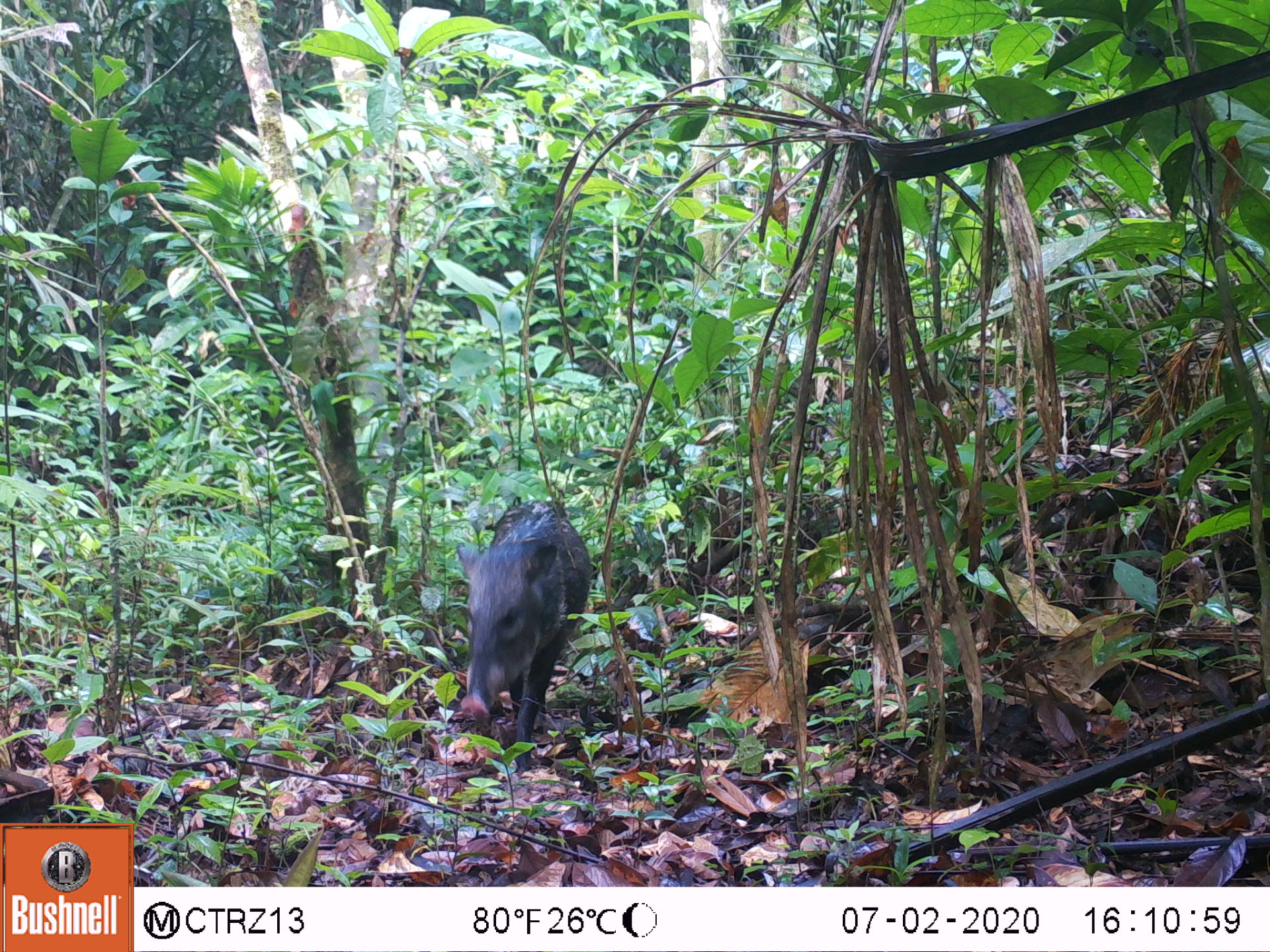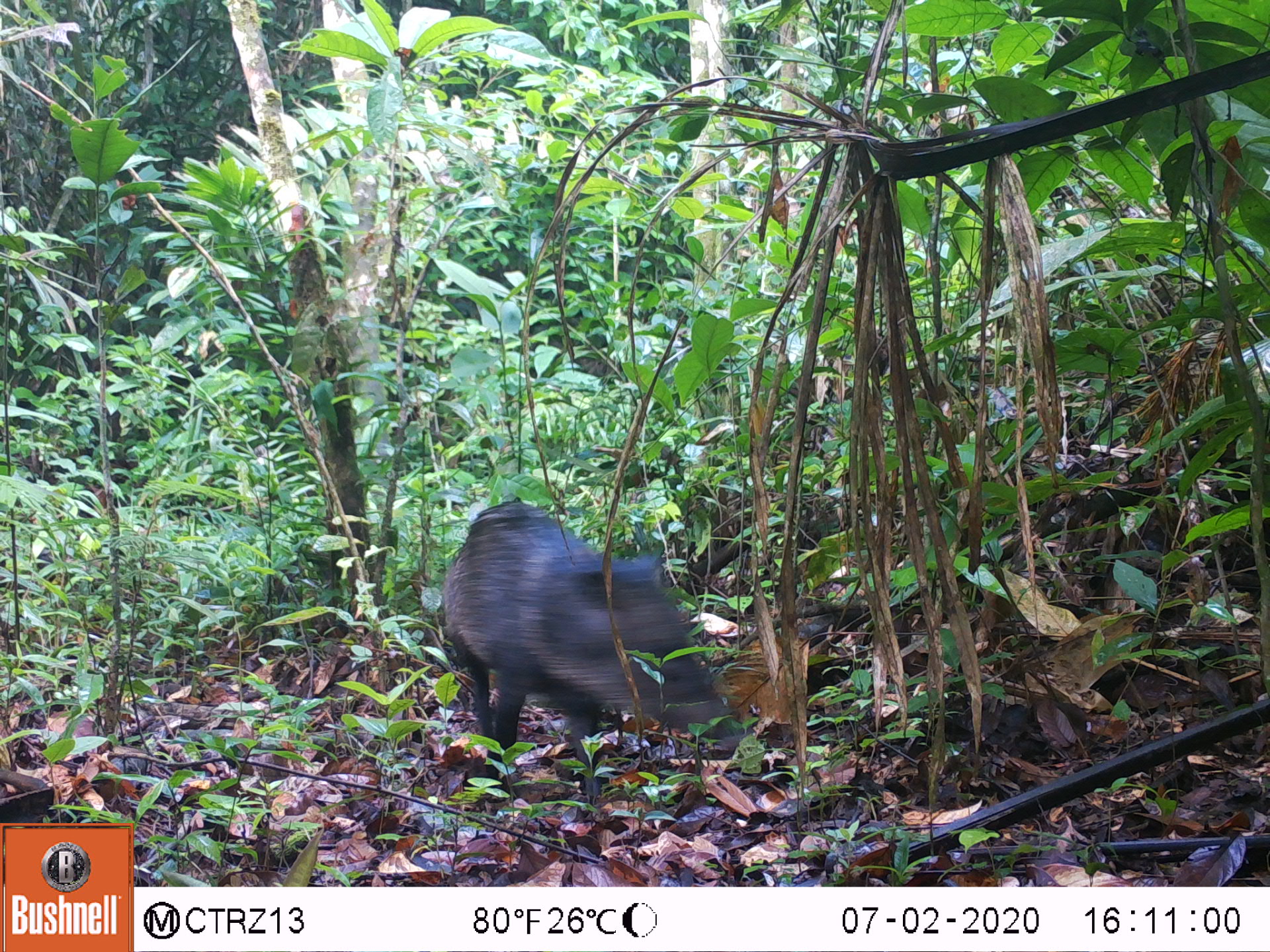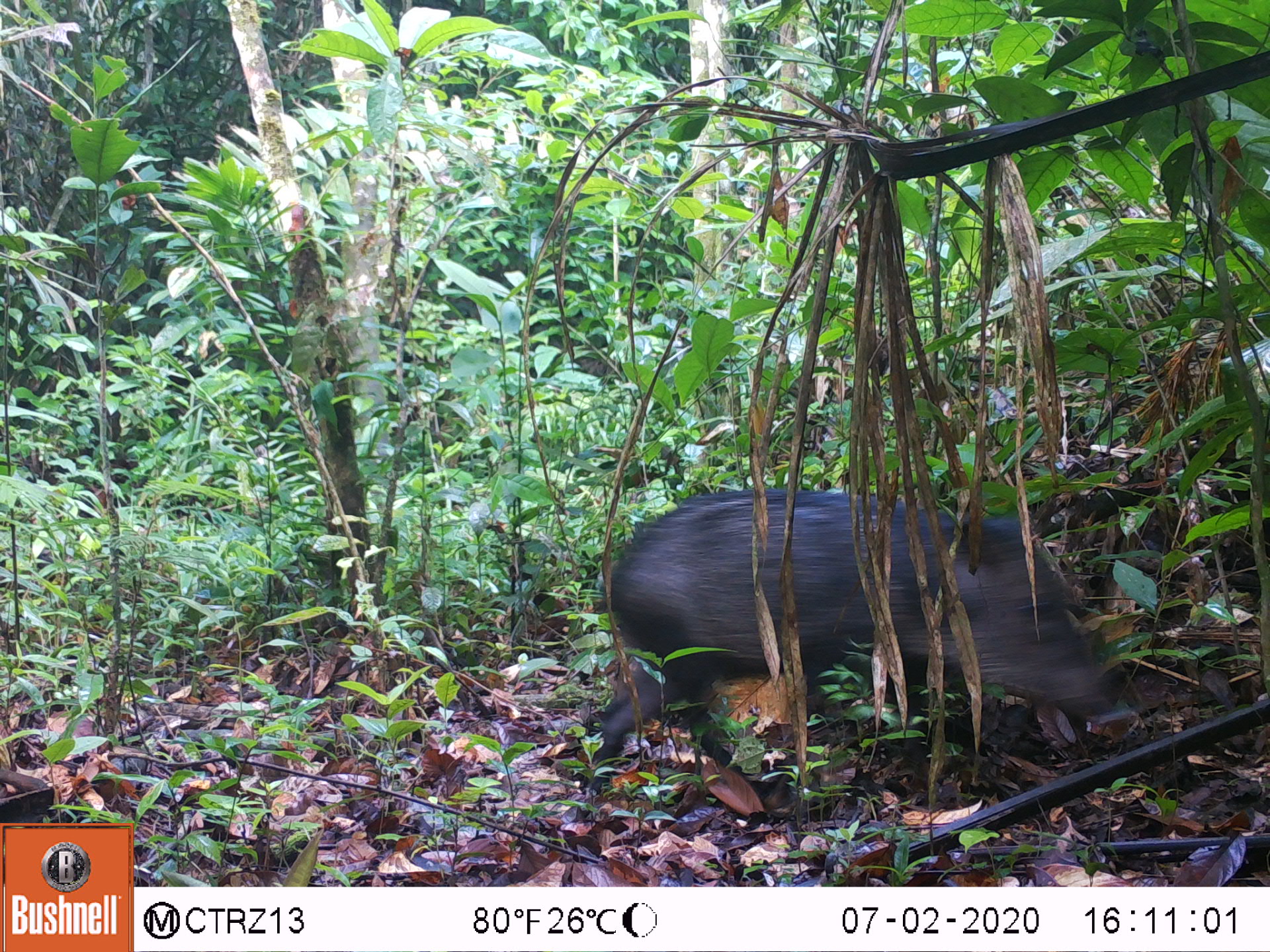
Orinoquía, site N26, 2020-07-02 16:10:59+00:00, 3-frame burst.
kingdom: Animalia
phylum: Chordata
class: Mammalia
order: Artiodactyla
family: Tayassuidae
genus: Pecari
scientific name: Pecari tajacu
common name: collared peccary